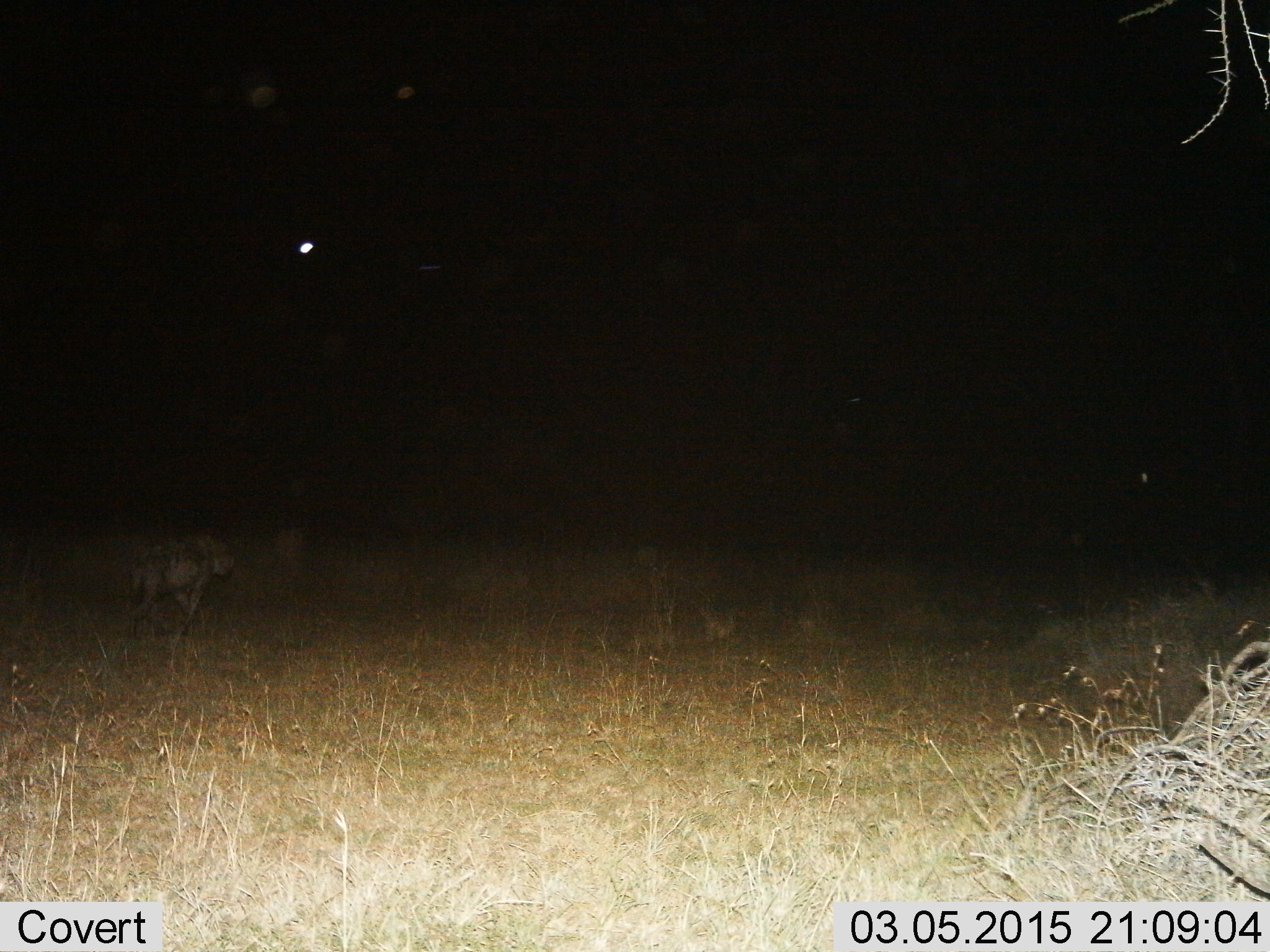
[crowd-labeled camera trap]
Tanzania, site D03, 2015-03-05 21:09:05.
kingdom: Animalia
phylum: Chordata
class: Mammalia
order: Carnivora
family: Hyaenidae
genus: Crocuta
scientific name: Crocuta crocuta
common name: spotted hyena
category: hyenaspotted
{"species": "hyenaspotted (spotted hyena) (Crocuta crocuta)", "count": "1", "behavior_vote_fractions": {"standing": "10%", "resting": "0%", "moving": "100%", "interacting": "0%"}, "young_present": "0%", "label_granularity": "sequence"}